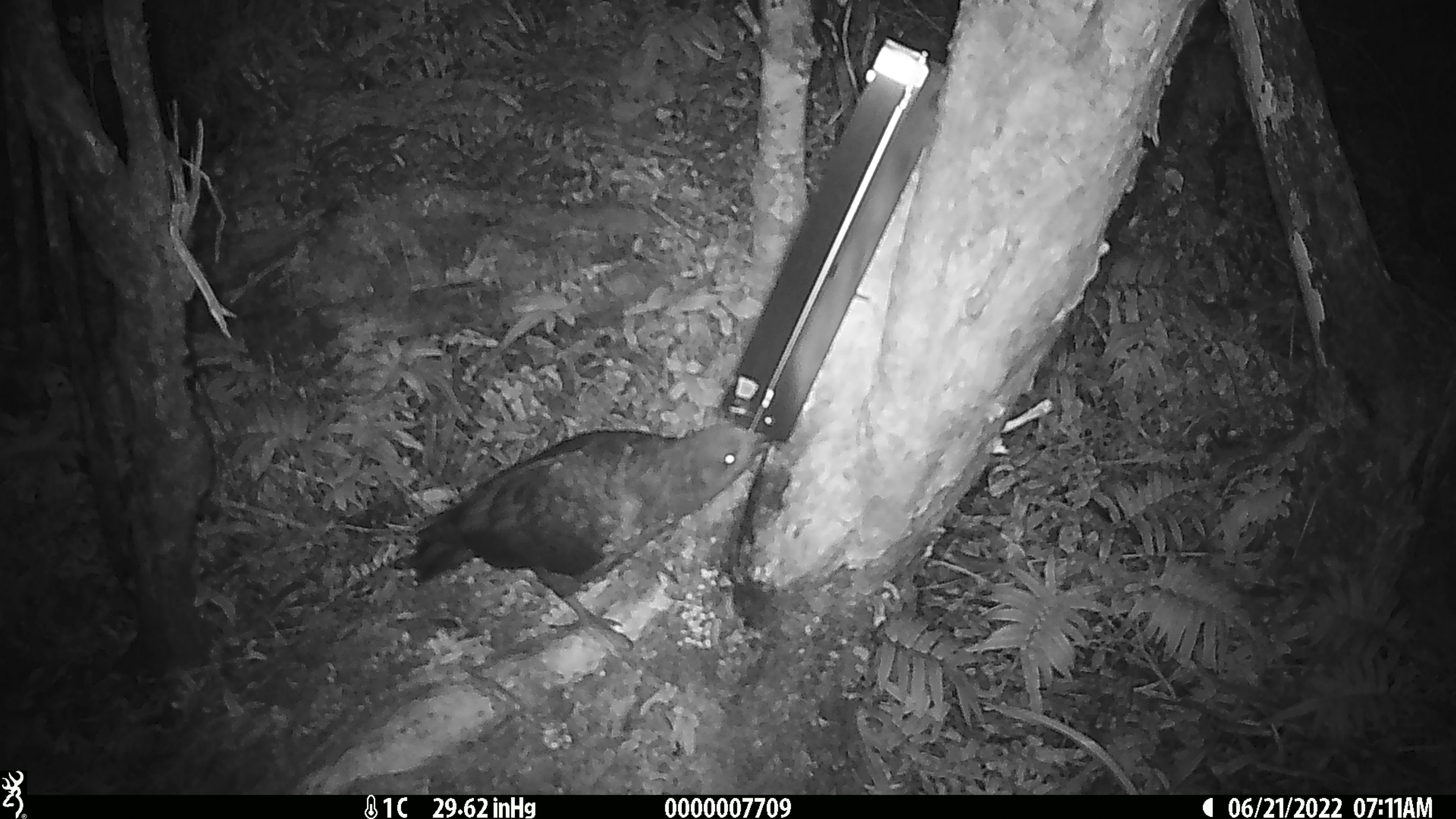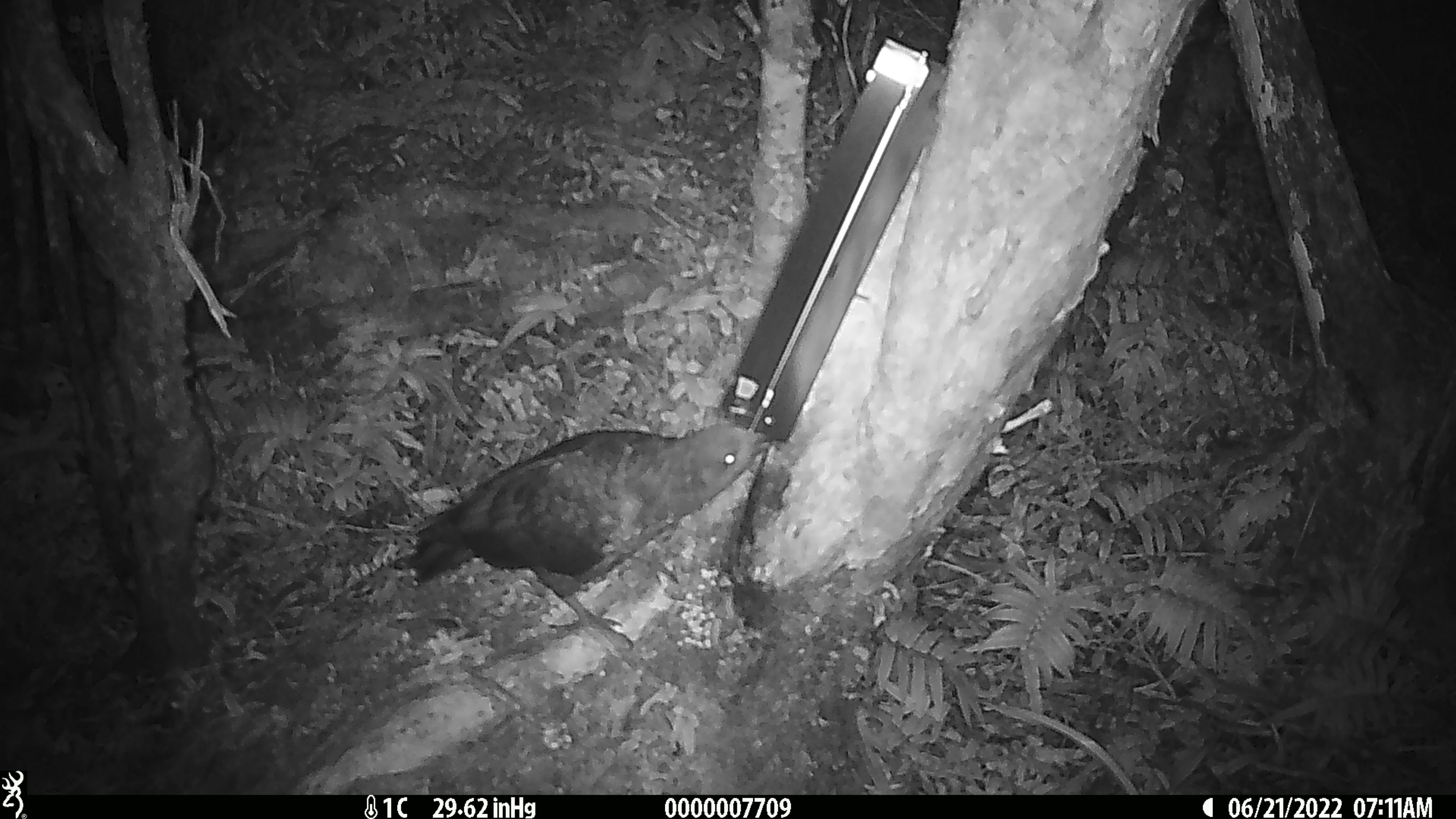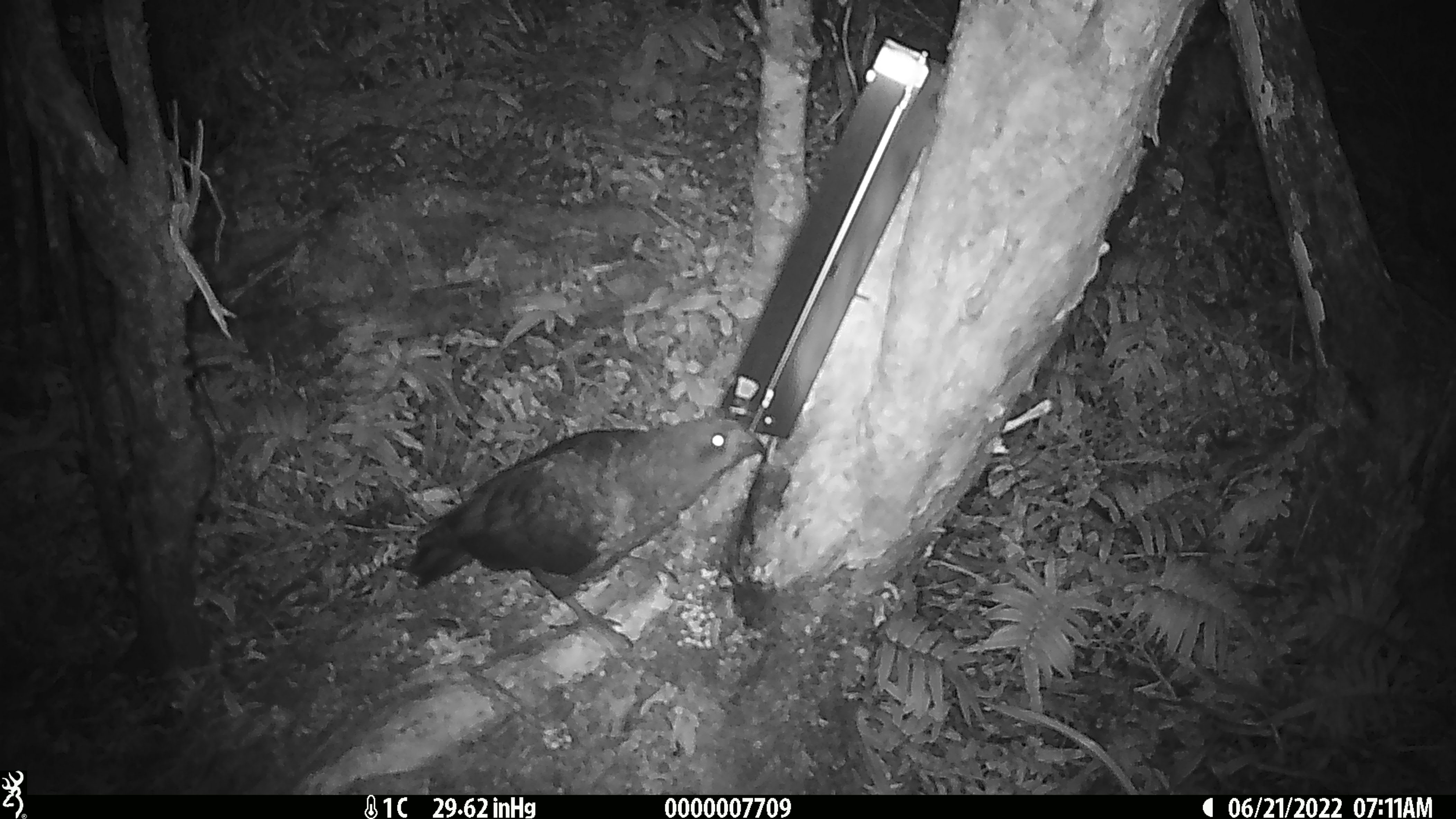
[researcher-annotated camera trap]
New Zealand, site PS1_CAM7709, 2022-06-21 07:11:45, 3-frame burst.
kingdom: Animalia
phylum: Chordata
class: Aves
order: Psittaciformes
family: Strigopidae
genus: Nestor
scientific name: Nestor notabilis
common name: kea